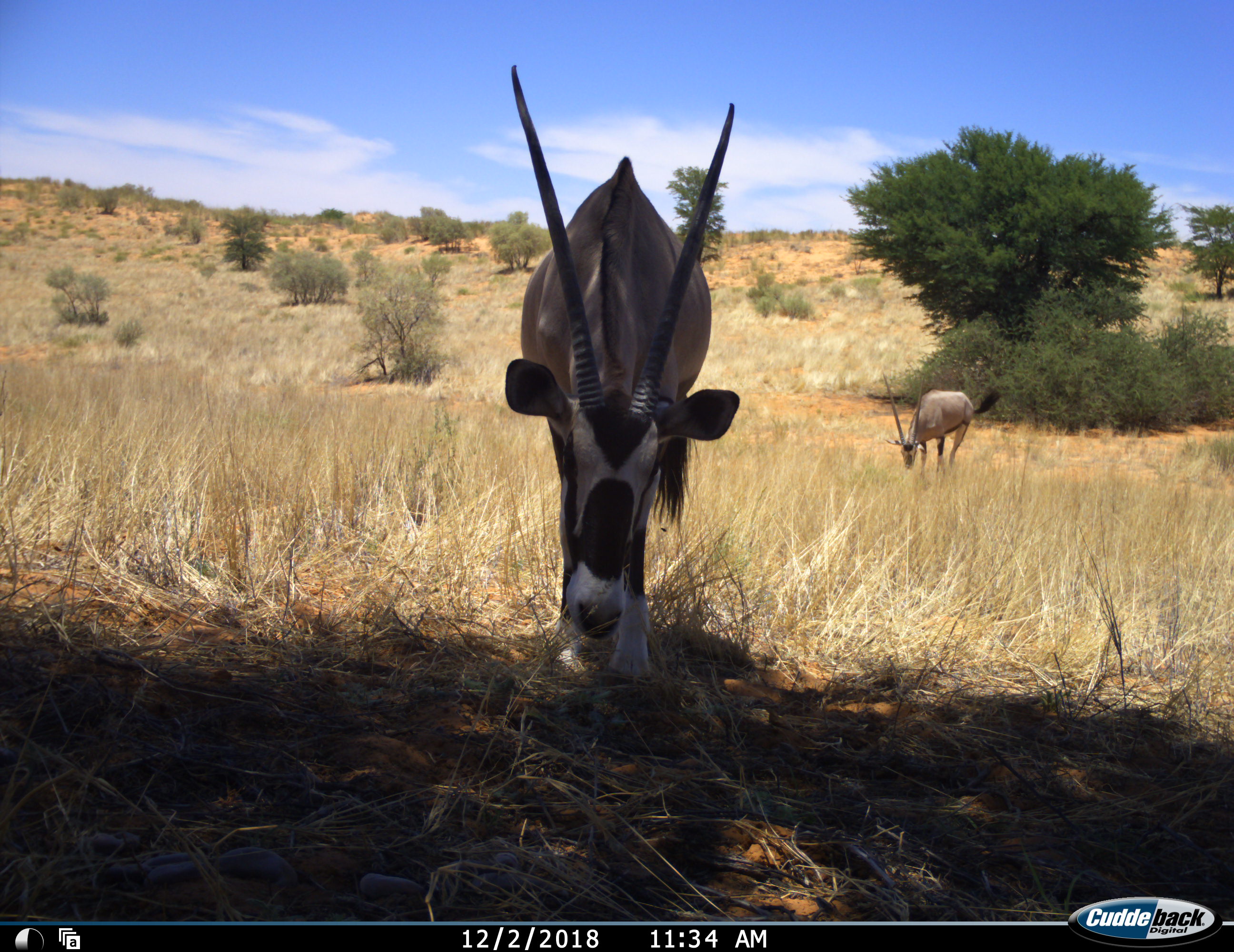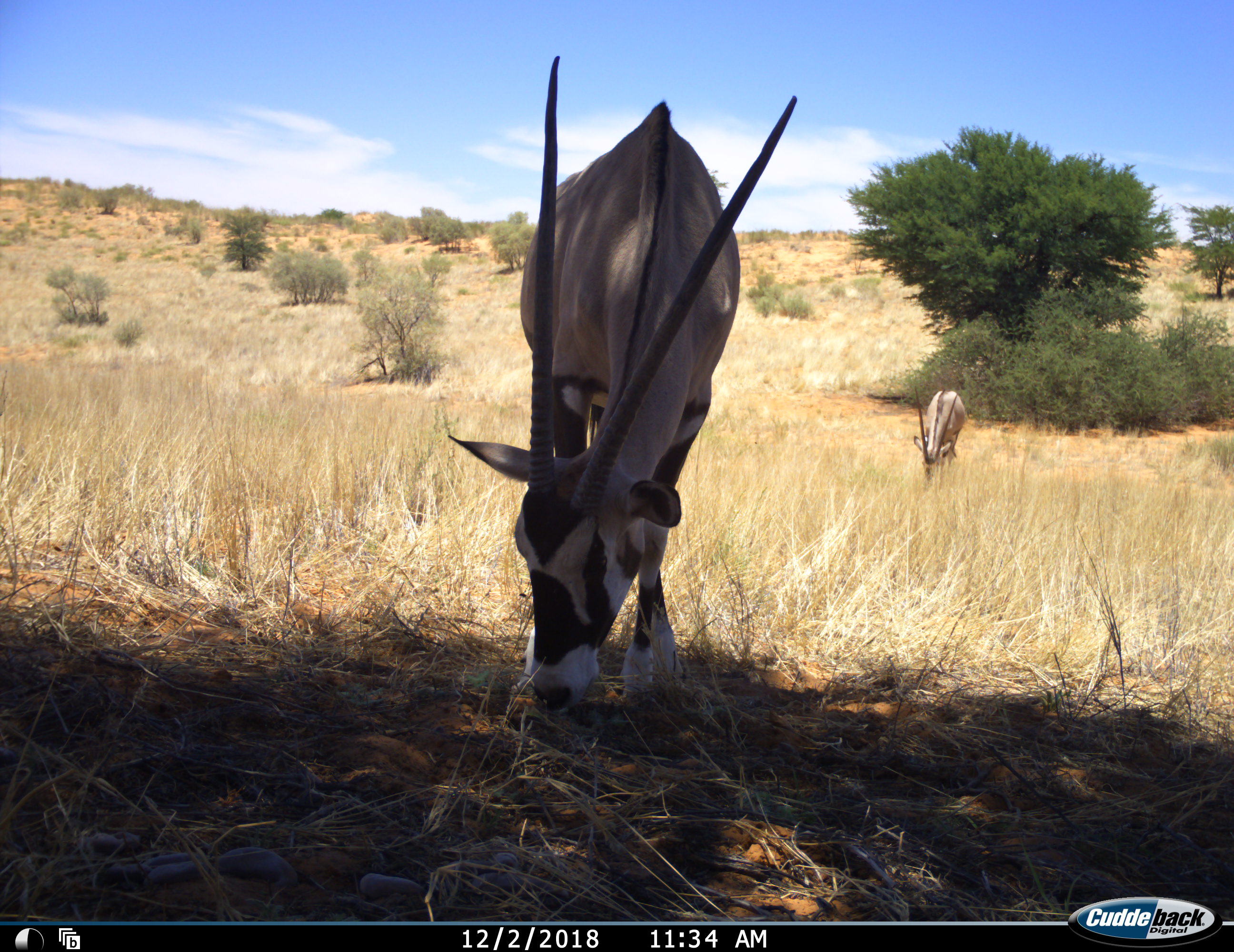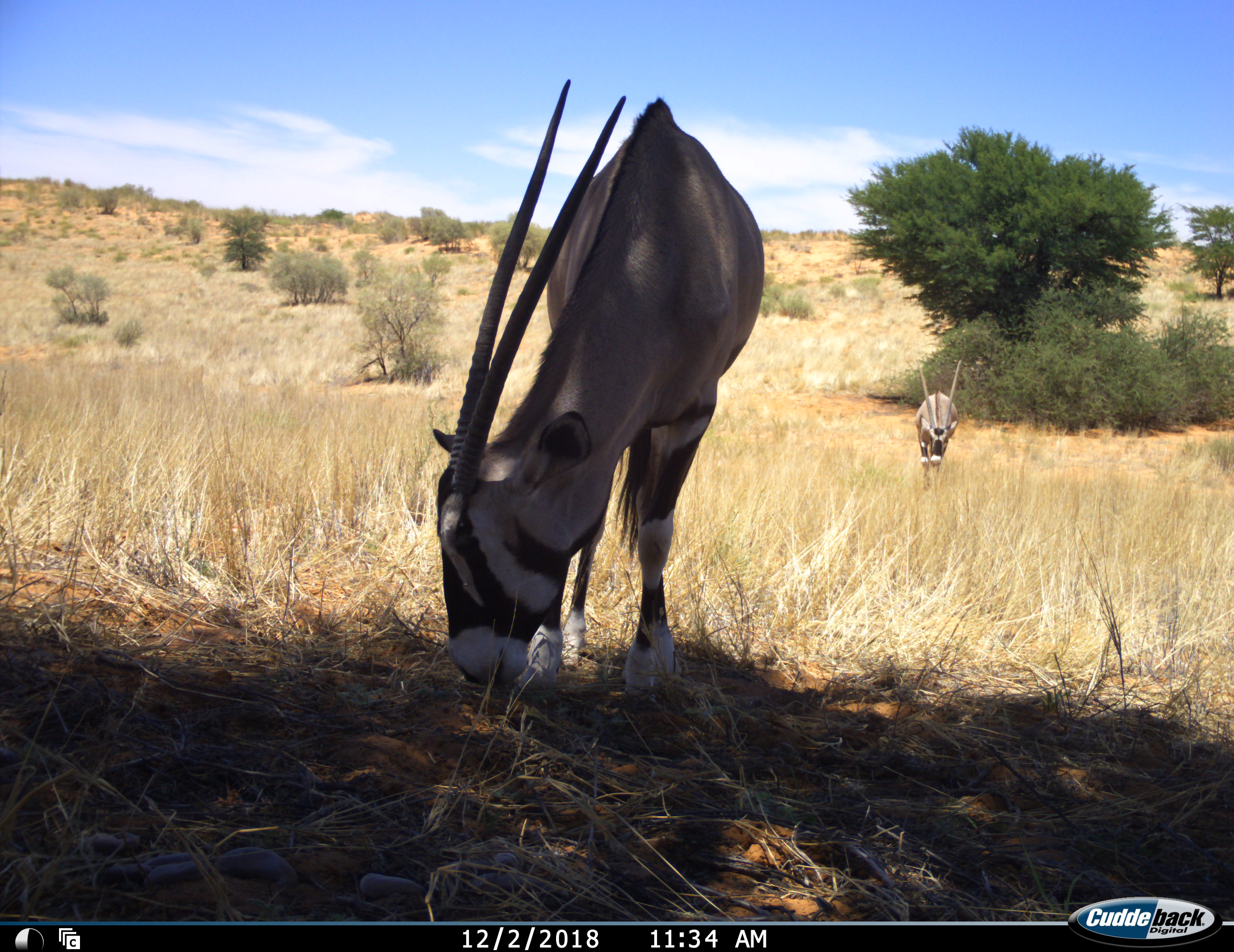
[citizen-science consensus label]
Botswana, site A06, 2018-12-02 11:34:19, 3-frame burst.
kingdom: Animalia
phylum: Chordata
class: Mammalia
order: Artiodactyla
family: Bovidae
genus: Oryx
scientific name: Oryx gazella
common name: gemsbok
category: gemsbokoryx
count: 2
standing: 50%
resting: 0%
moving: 25%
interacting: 0%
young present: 0%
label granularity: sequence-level